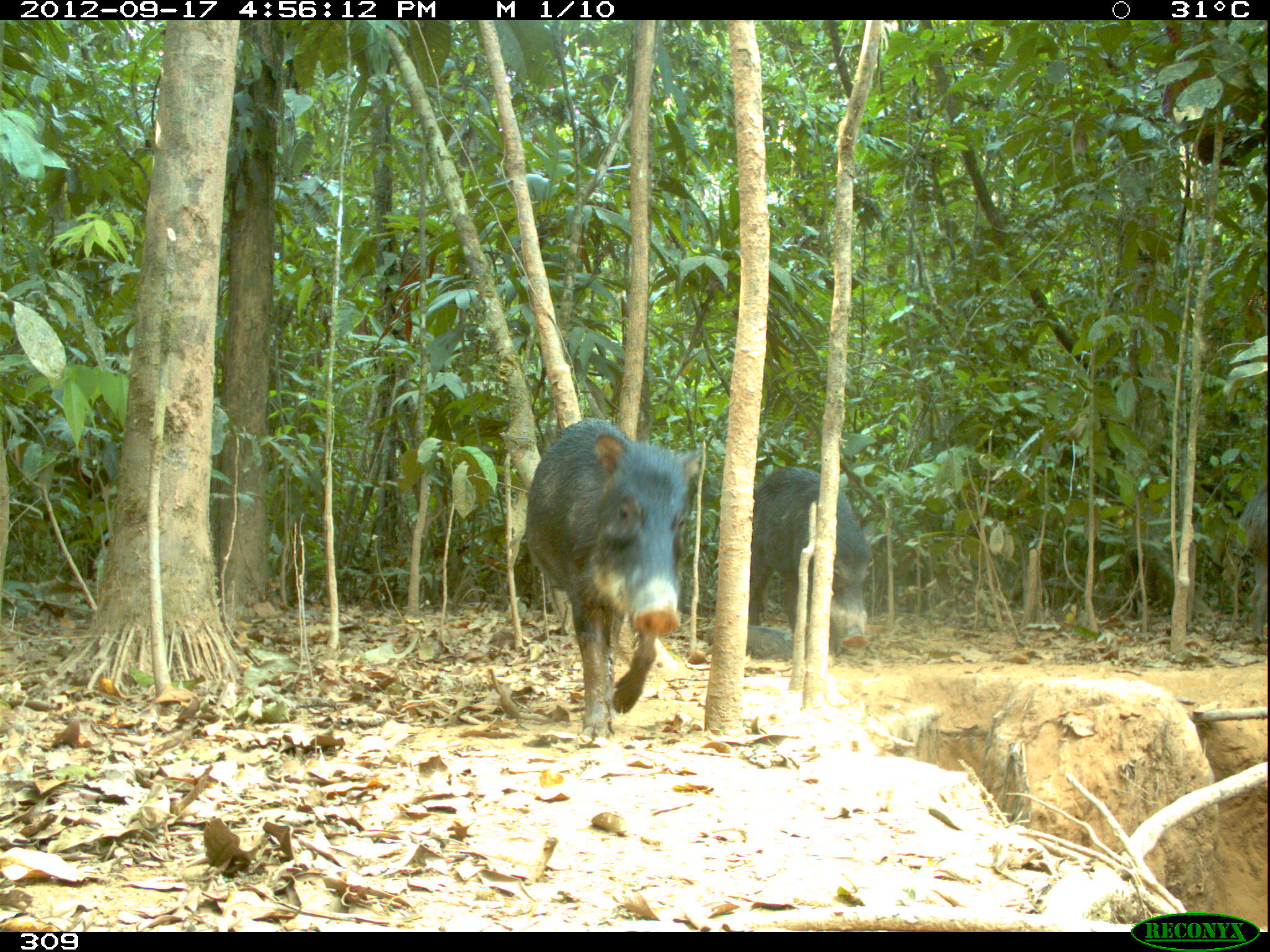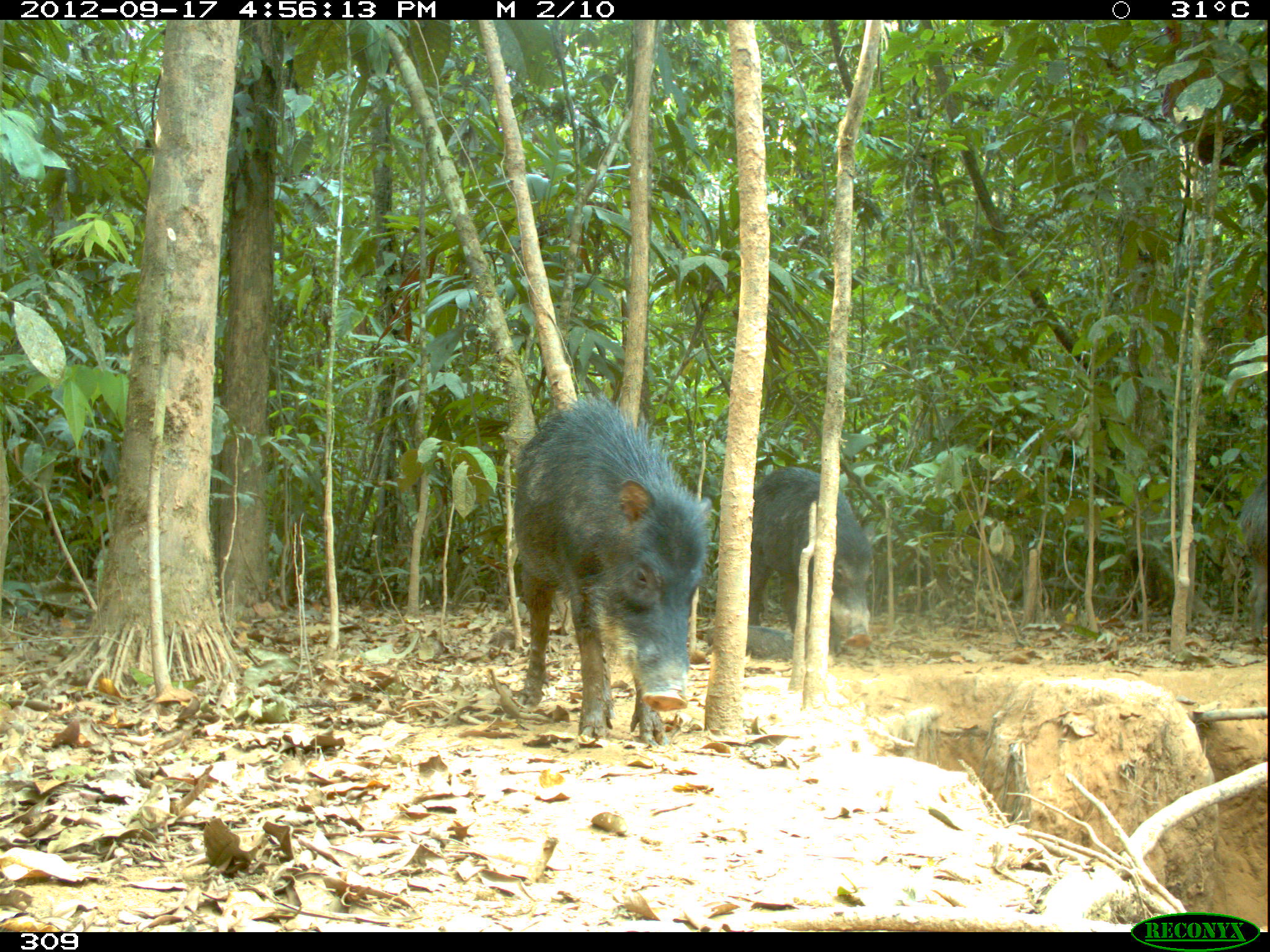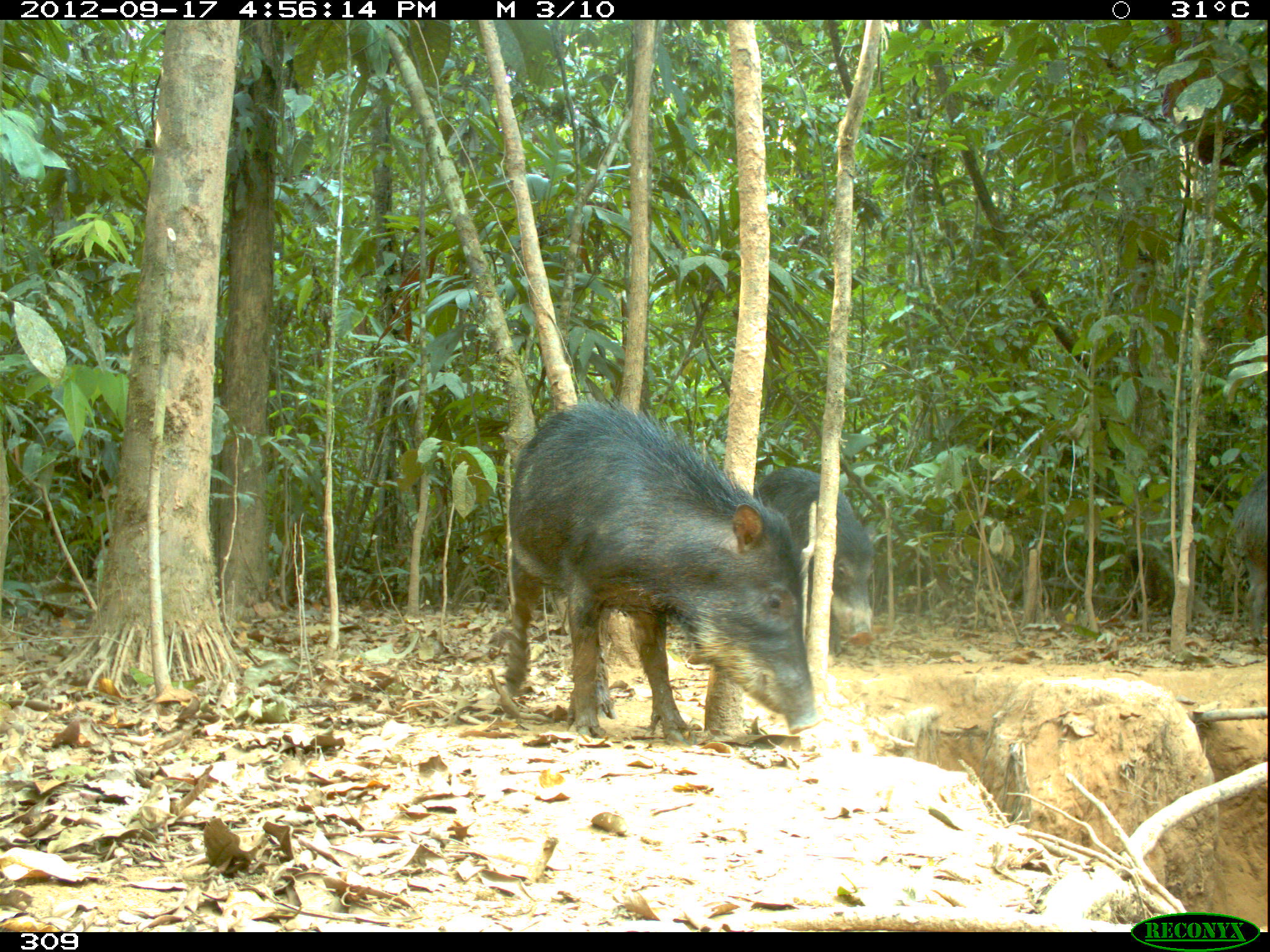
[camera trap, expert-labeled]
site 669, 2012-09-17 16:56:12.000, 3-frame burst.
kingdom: Animalia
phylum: Chordata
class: Mammalia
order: Artiodactyla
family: Tayassuidae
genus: Tayassu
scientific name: Tayassu pecari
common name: white-lipped peccary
Tayassu pecari (white-lipped peccary).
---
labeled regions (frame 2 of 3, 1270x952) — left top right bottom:
tayassu pecari: 510 391 712 748; 747 466 873 655; 703 623 806 660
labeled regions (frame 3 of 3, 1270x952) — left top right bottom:
tayassu pecari: 501 398 824 743; 754 465 876 654; 1229 468 1270 654